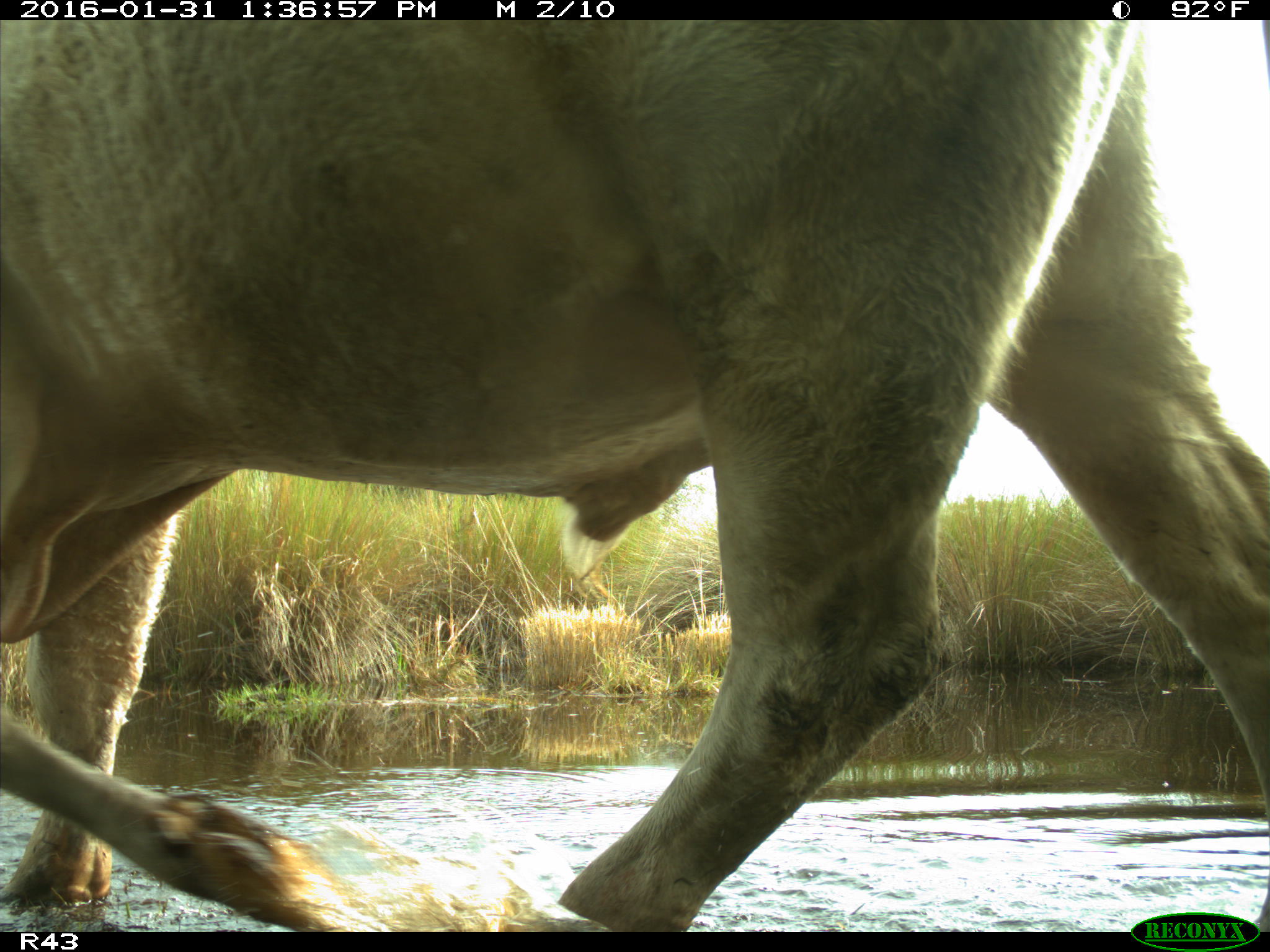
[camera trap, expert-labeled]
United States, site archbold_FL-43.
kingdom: Animalia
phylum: Chordata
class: Mammalia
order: Artiodactyla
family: Bovidae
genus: Bos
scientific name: Bos taurus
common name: domestic cow